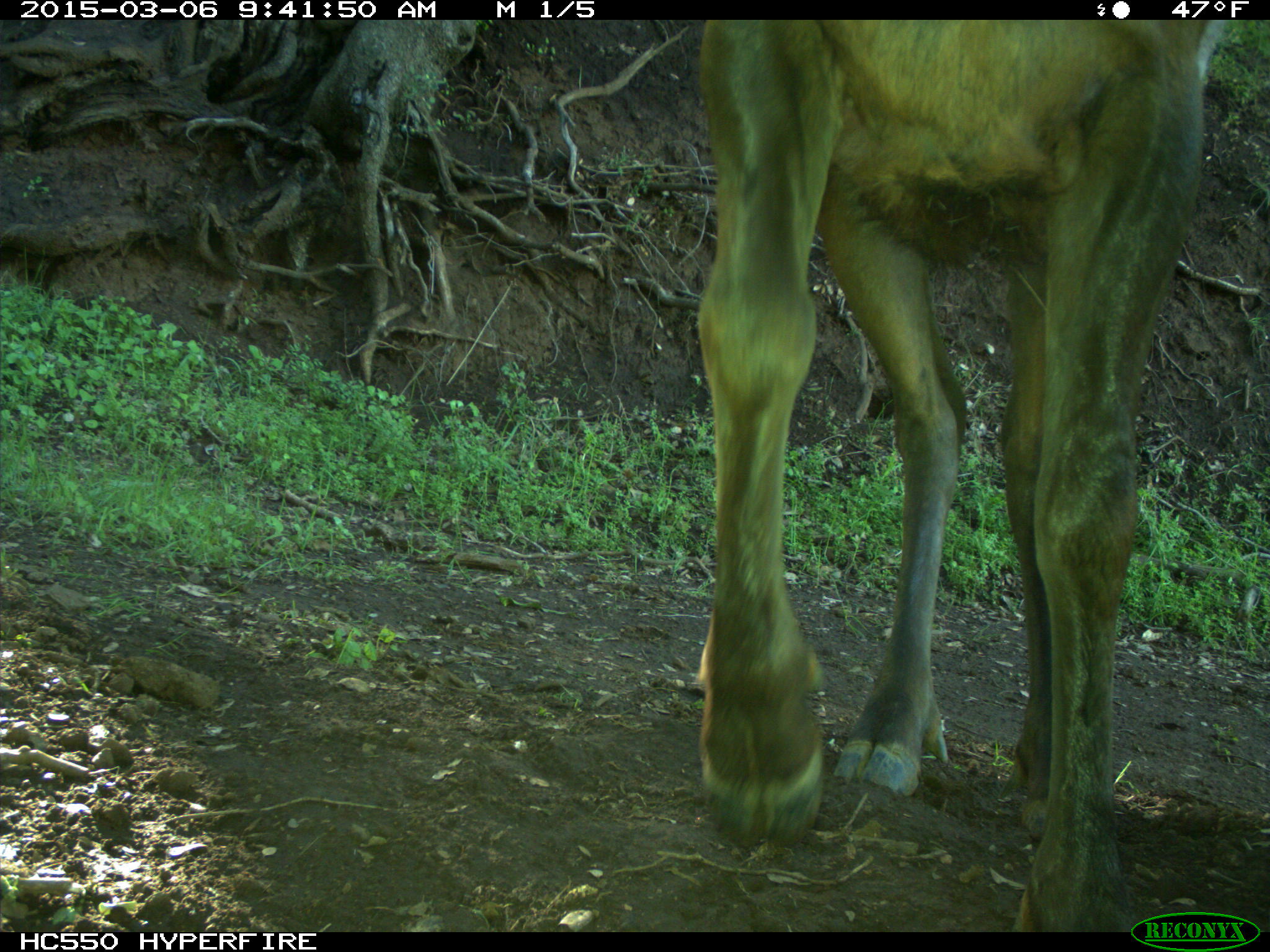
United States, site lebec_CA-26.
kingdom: Animalia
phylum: Chordata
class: Mammalia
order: Artiodactyla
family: Cervidae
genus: Cervus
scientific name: Cervus canadensis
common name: elk